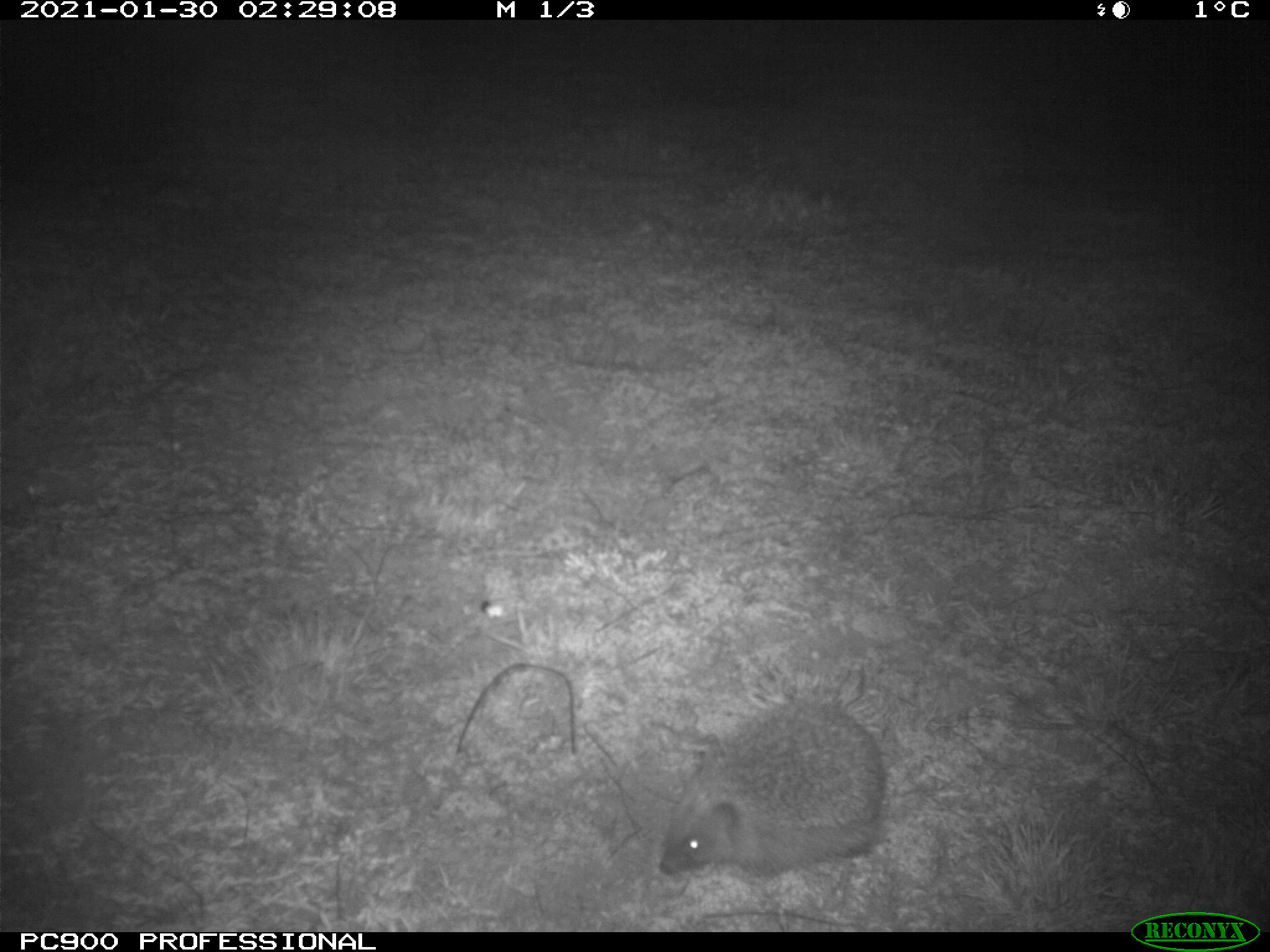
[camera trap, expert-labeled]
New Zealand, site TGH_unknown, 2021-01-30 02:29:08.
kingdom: Animalia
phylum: Chordata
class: Mammalia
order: Eulipotyphla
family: Erinaceidae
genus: Erinaceus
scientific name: Erinaceus europaeus europaeus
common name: european hedgehog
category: hedgehog